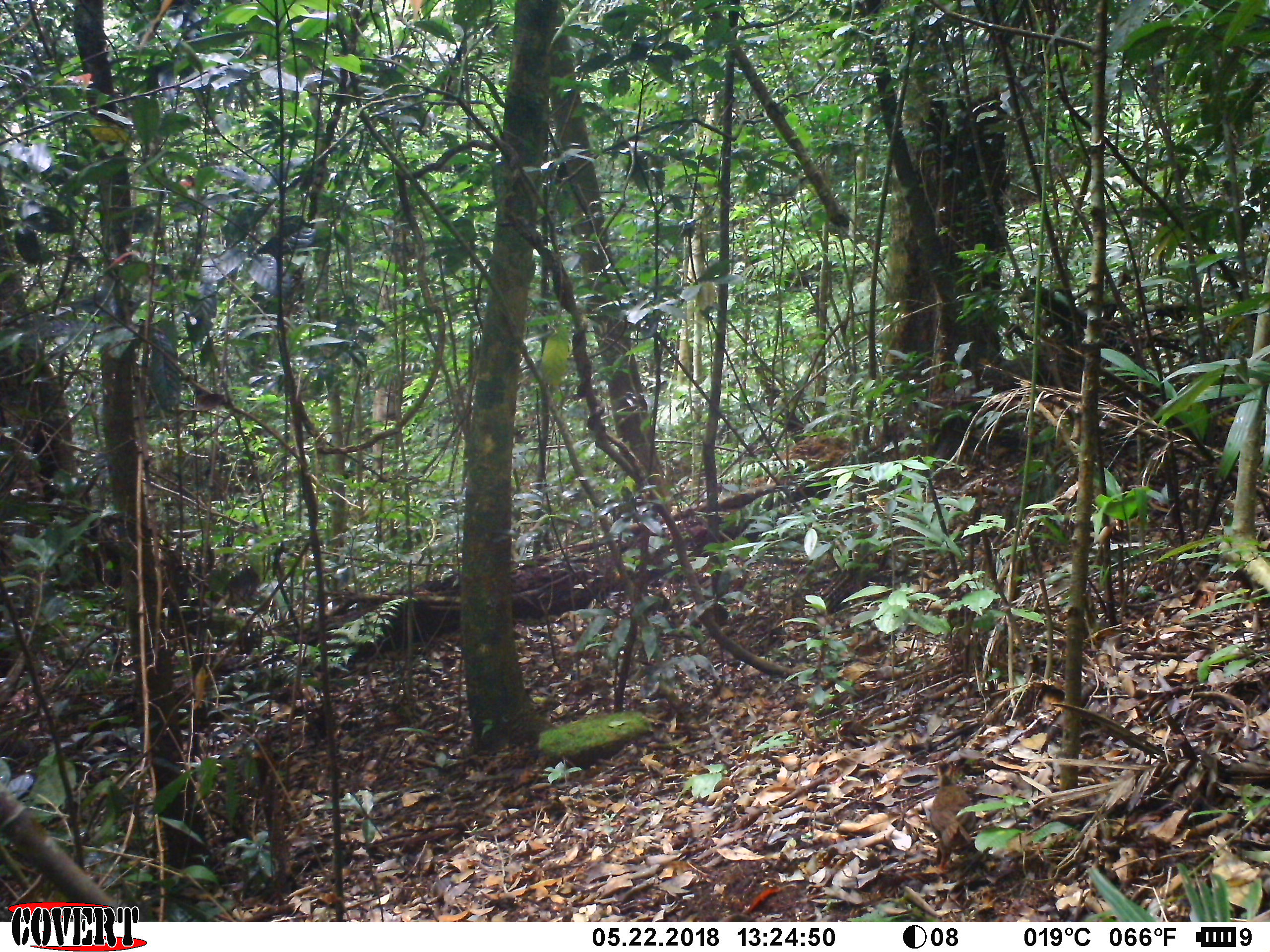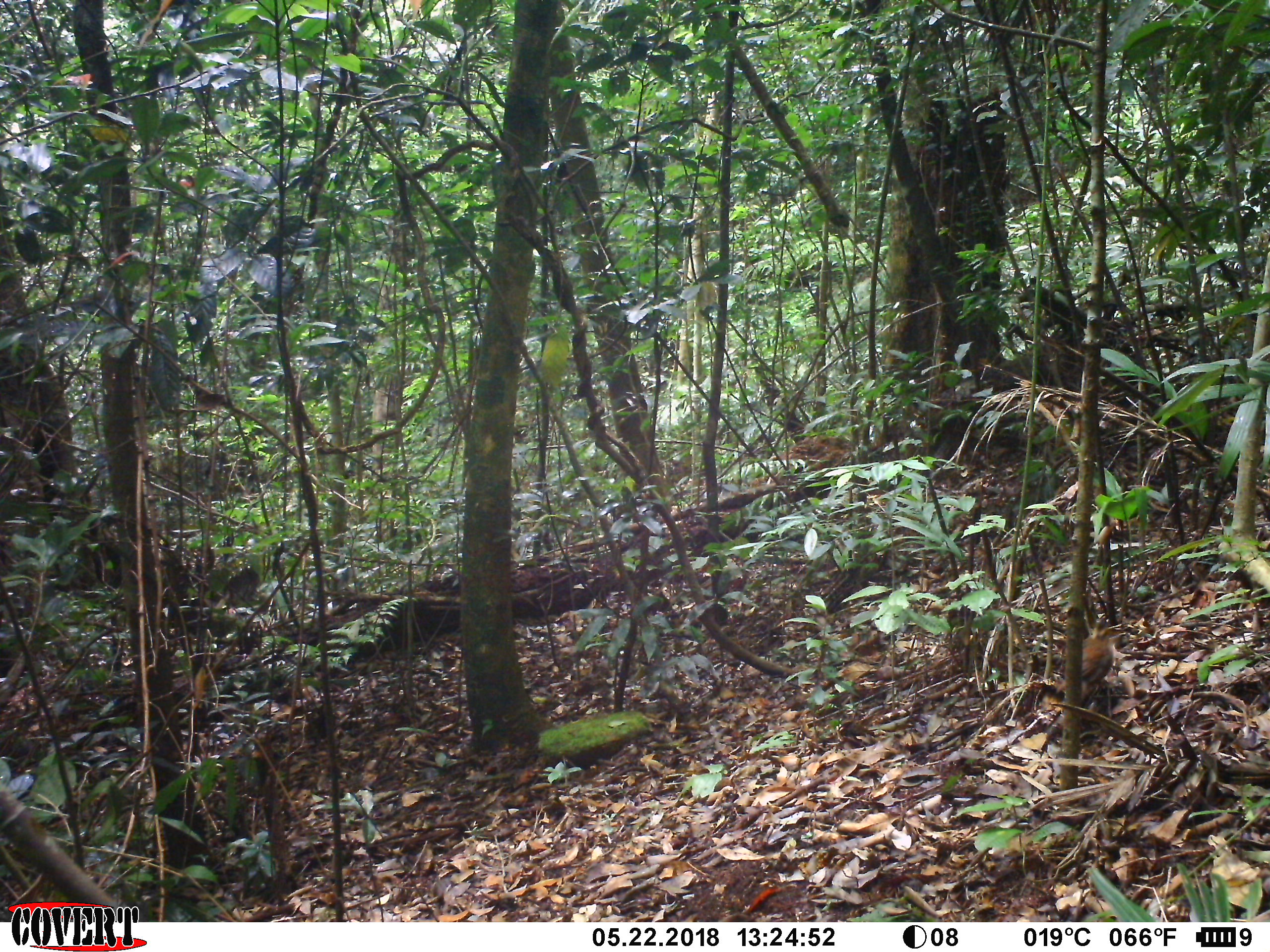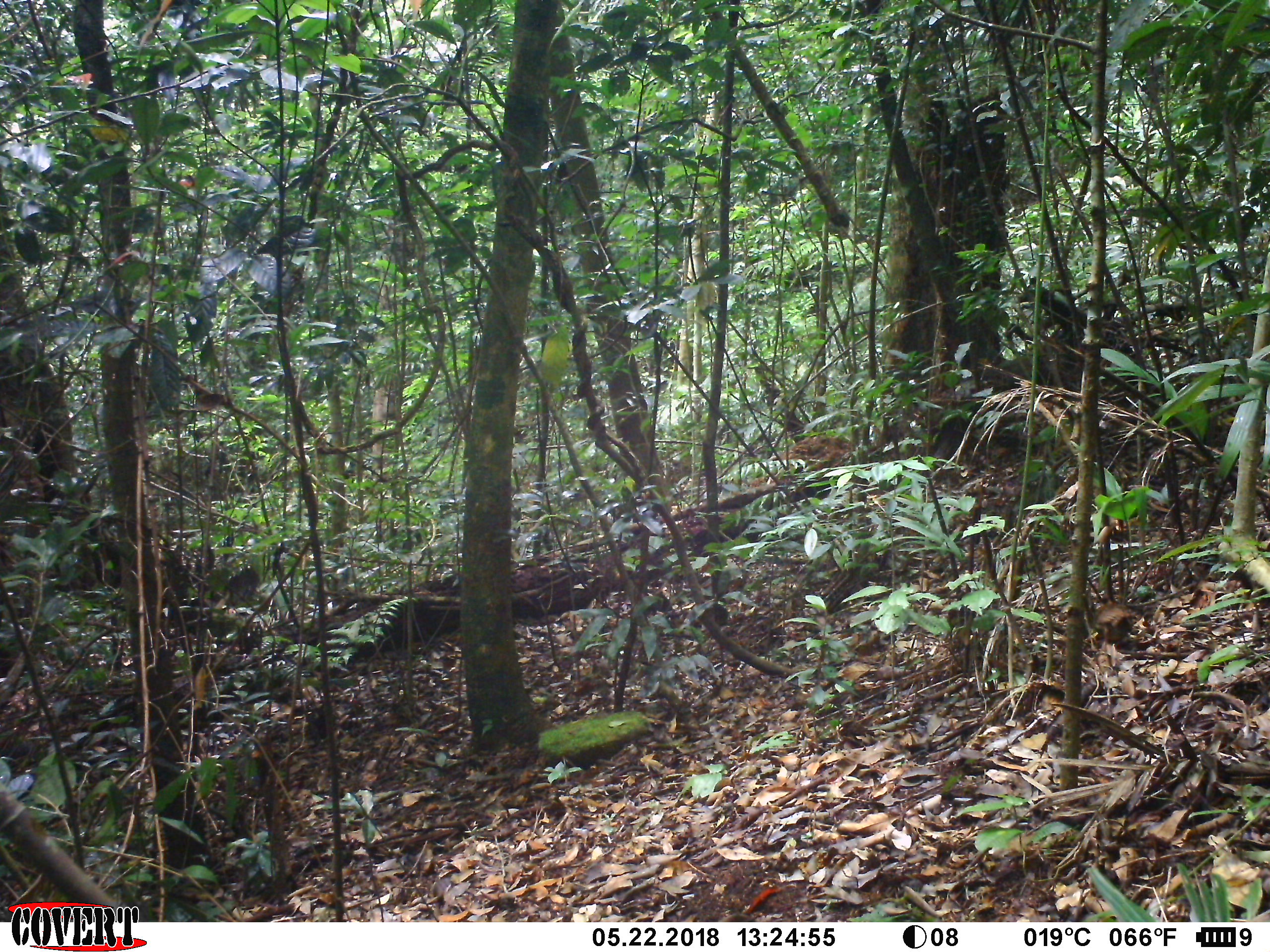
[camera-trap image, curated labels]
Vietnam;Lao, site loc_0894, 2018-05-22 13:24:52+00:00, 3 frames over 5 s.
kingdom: Animalia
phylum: Chordata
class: Aves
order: Galliformes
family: Phasianidae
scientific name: Phasianidae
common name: partridge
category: unidentified partridge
Unidentified partridge (partridge) (Phasianidae). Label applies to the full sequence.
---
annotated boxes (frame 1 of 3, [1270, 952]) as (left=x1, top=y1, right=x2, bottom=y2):
unidentified partridge: (left=922, top=757, right=979, bottom=875)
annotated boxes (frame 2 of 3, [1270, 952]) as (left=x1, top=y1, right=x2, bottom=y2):
unidentified partridge: (left=1057, top=613, right=1112, bottom=698)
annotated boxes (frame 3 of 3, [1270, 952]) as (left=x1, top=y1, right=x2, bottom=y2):
unidentified partridge: (left=1095, top=603, right=1138, bottom=644)